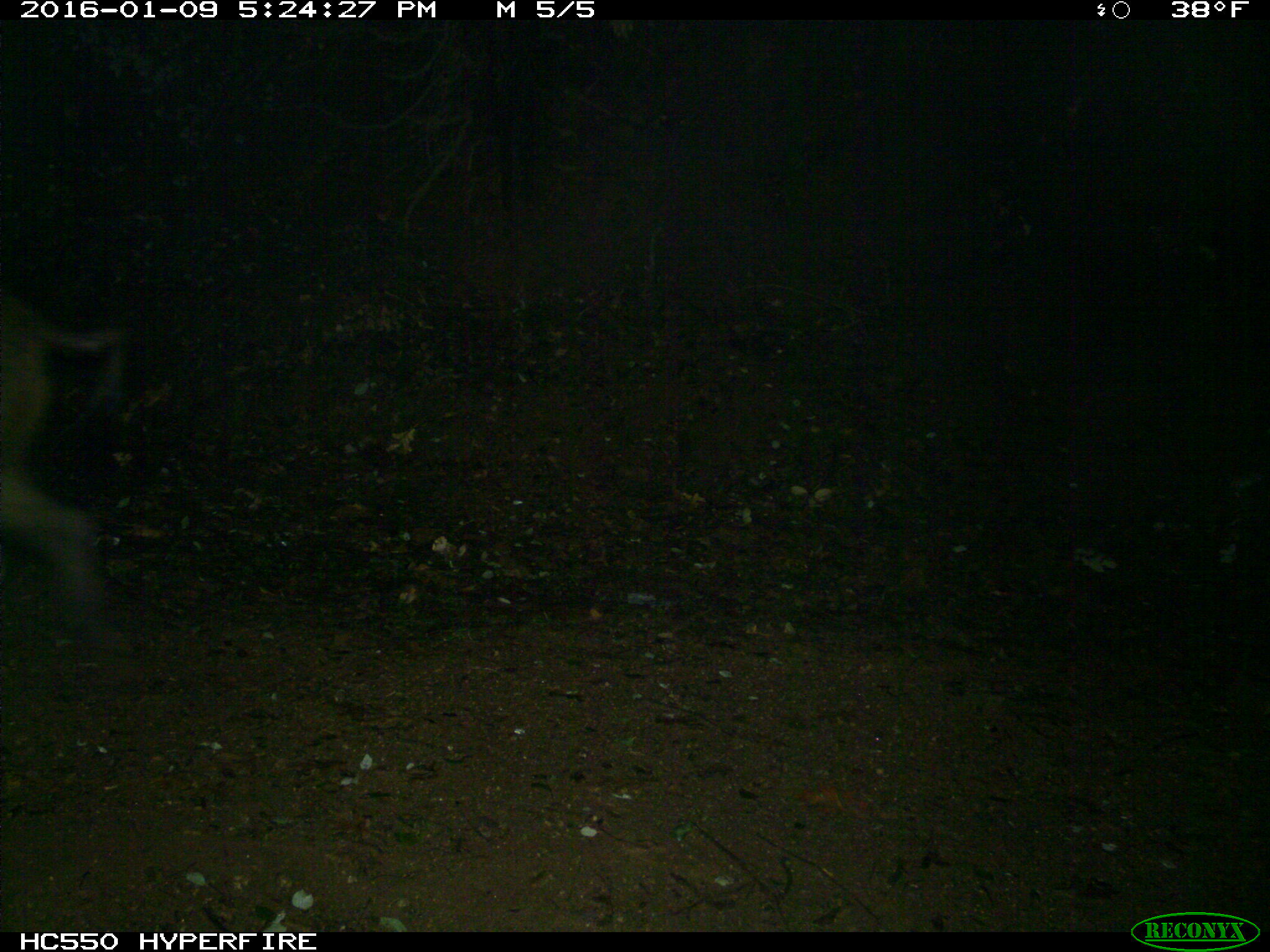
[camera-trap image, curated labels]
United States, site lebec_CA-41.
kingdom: Animalia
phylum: Chordata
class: Mammalia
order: Artiodactyla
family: Suidae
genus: Sus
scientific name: Sus scrofa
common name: wild boar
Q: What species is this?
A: Sus scrofa (wild boar).